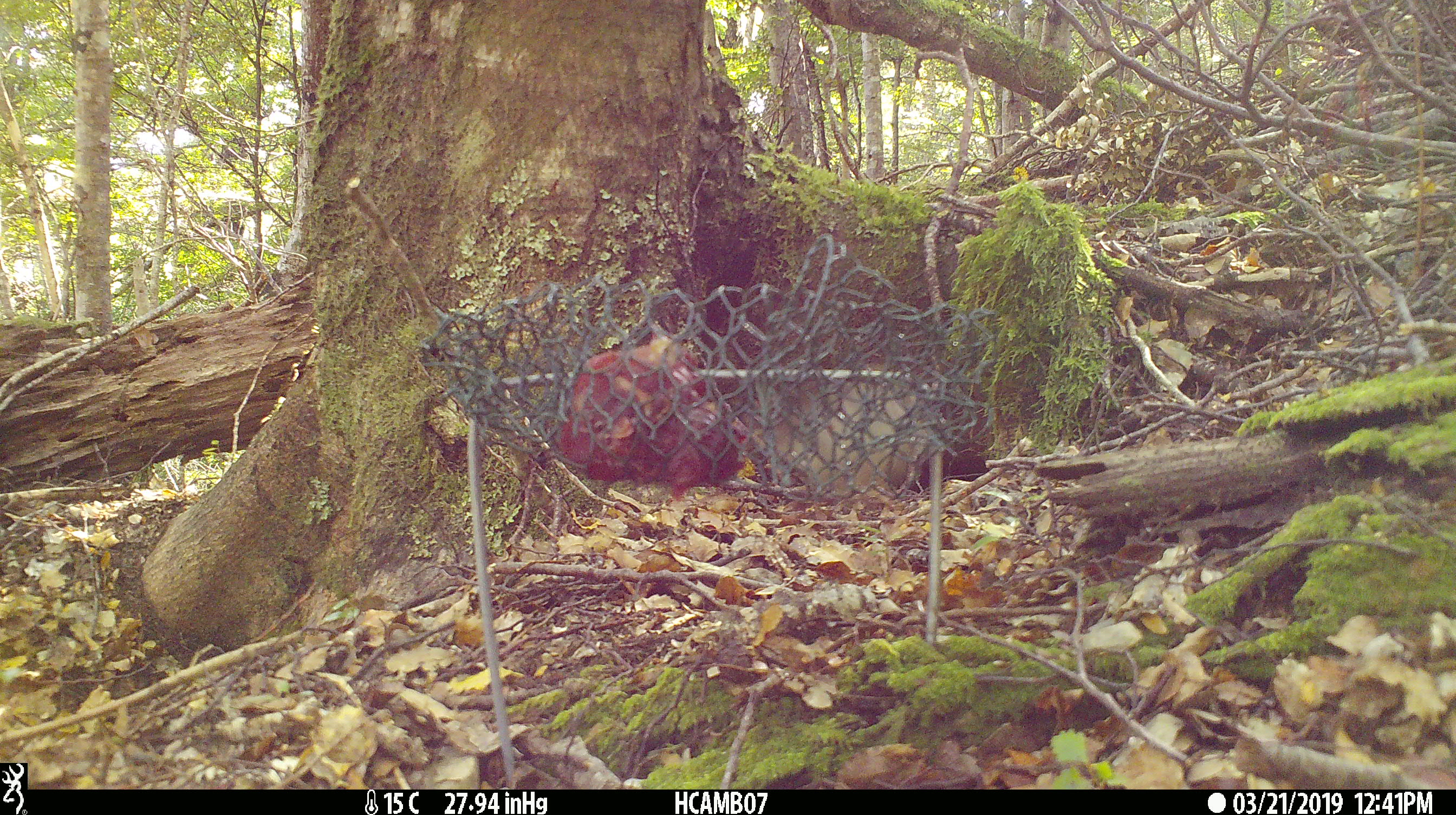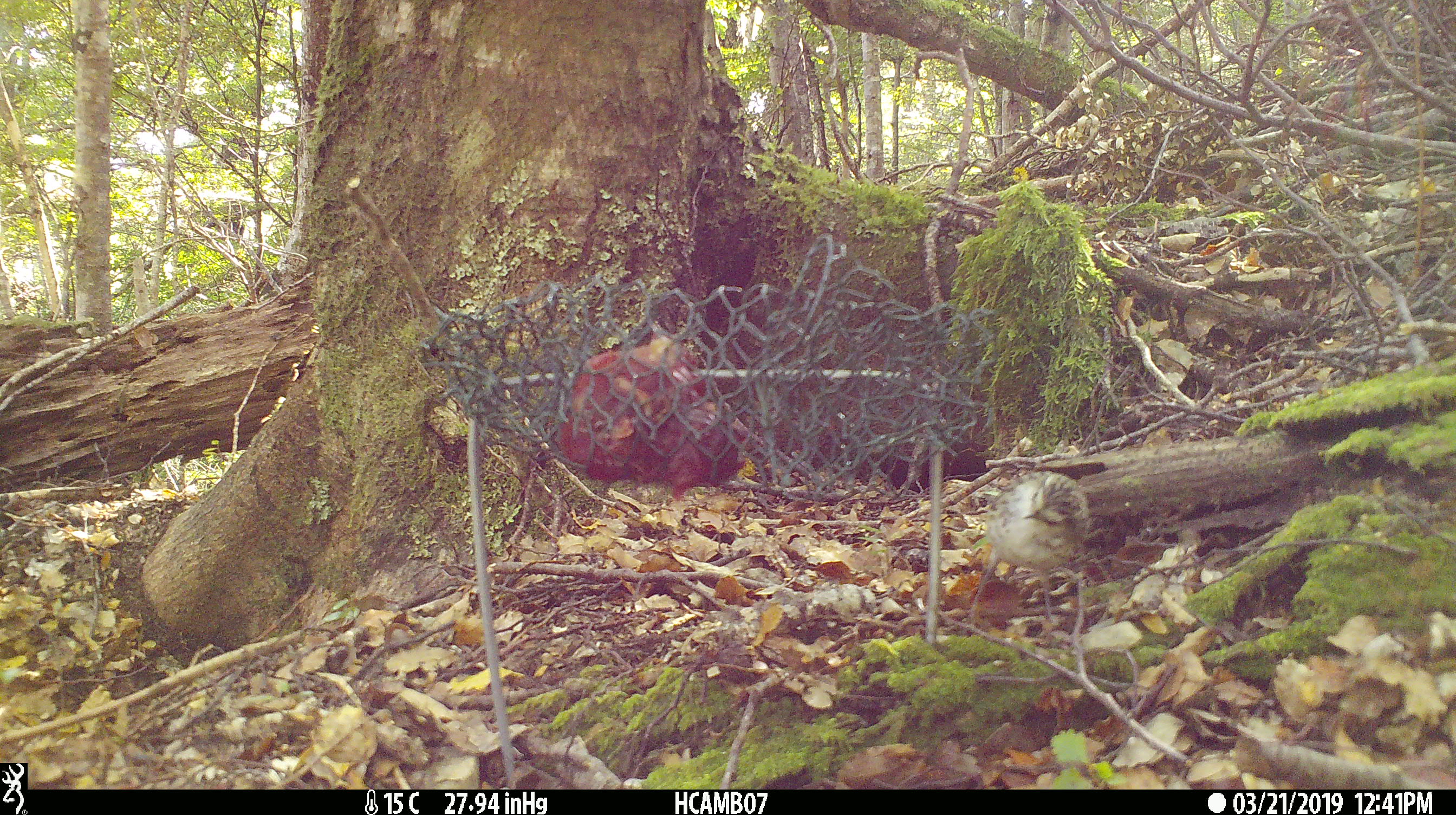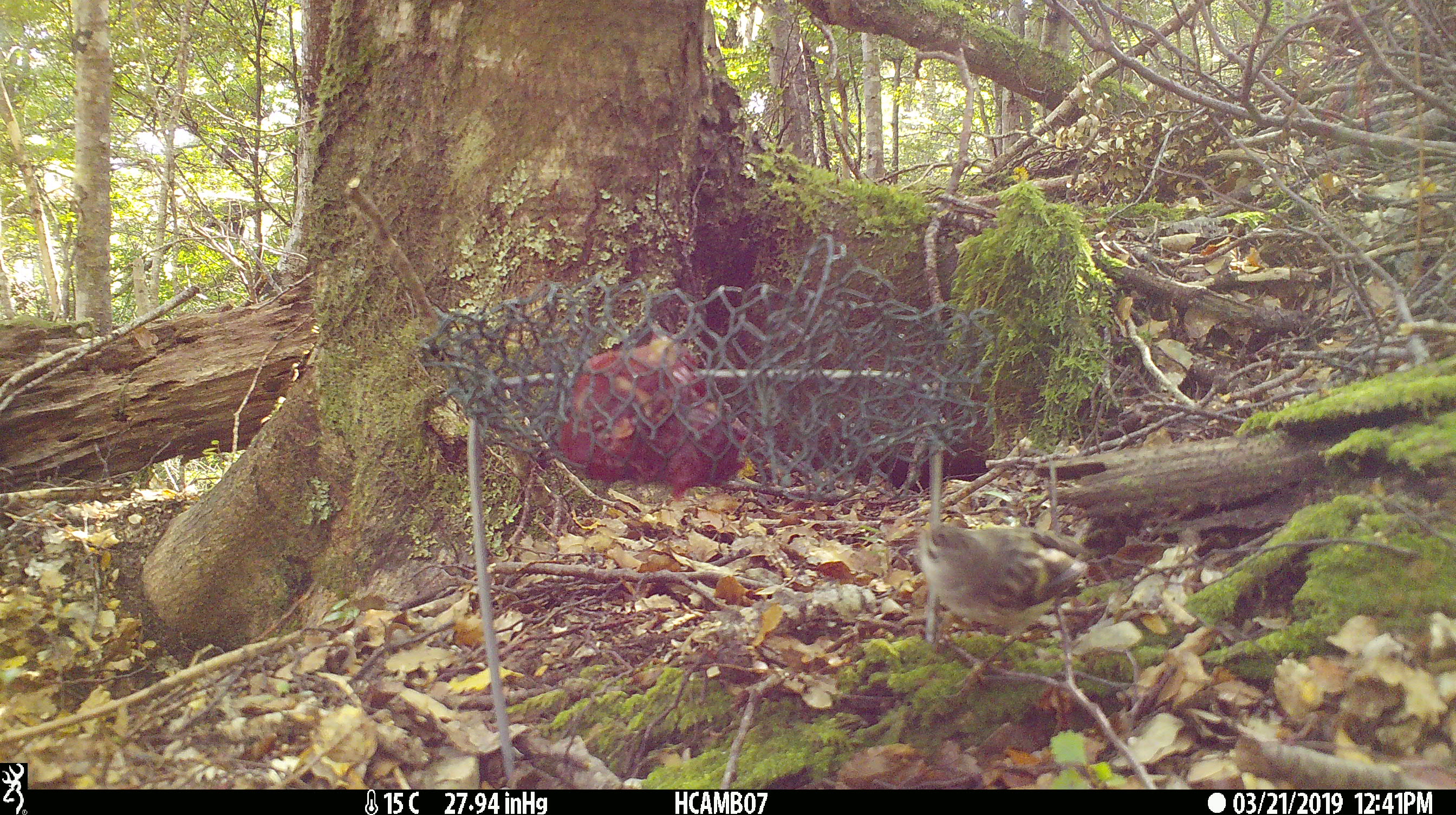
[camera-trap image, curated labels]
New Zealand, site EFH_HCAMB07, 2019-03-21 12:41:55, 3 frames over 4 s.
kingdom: Animalia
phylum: Chordata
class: Aves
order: Passeriformes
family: Acanthisittidae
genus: Acanthisitta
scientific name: Acanthisitta chloris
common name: rifleman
Rifleman (Acanthisitta chloris).